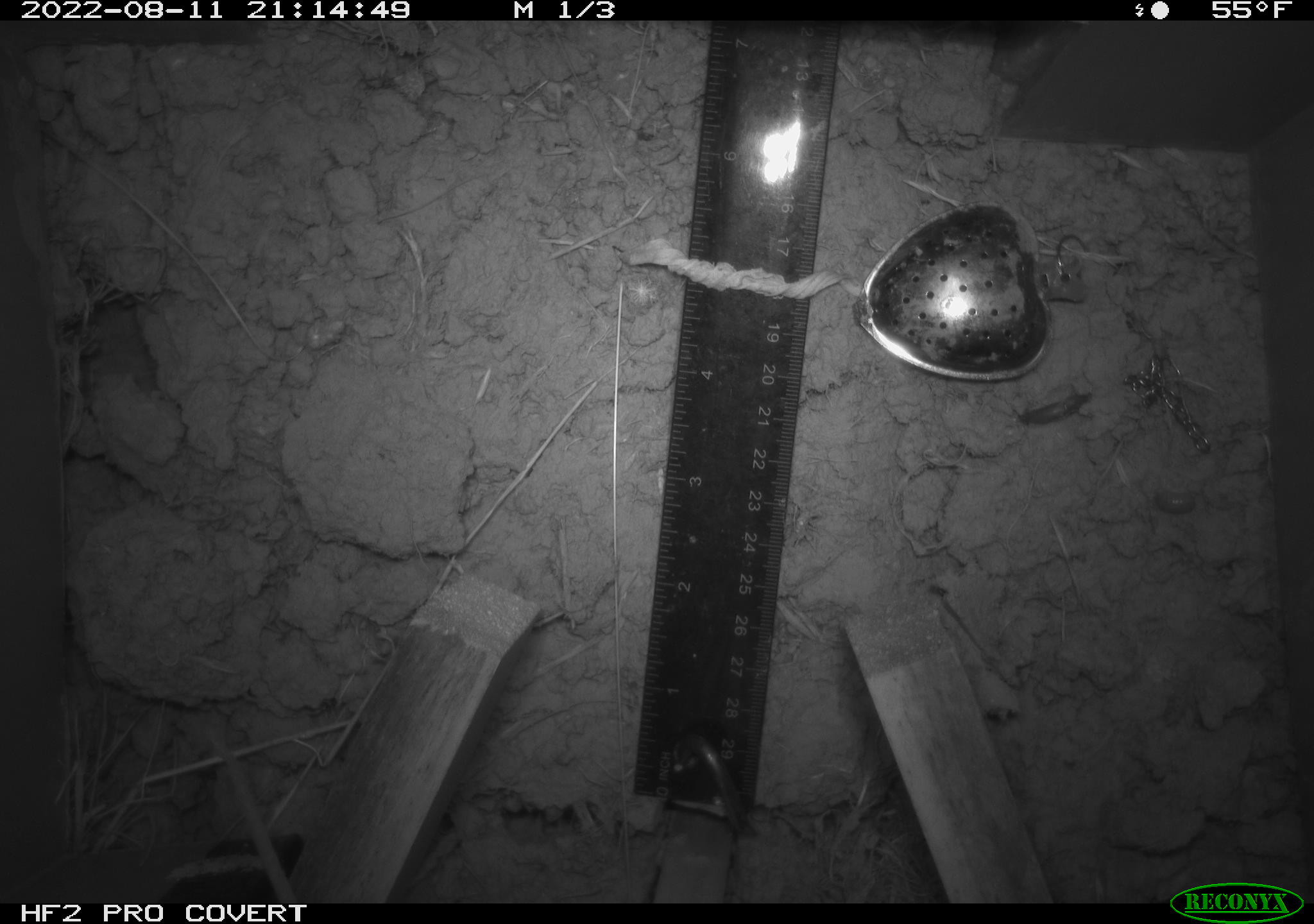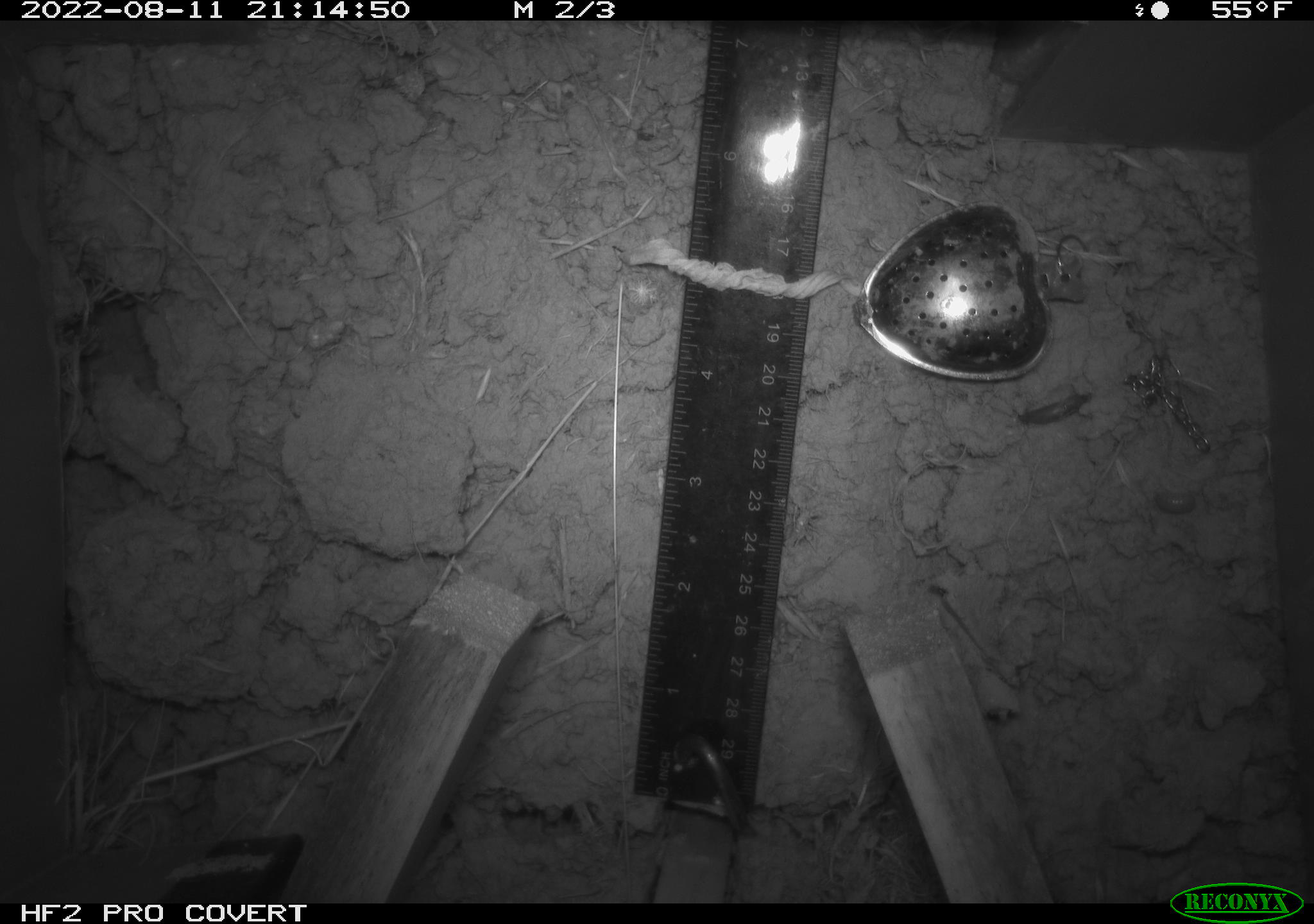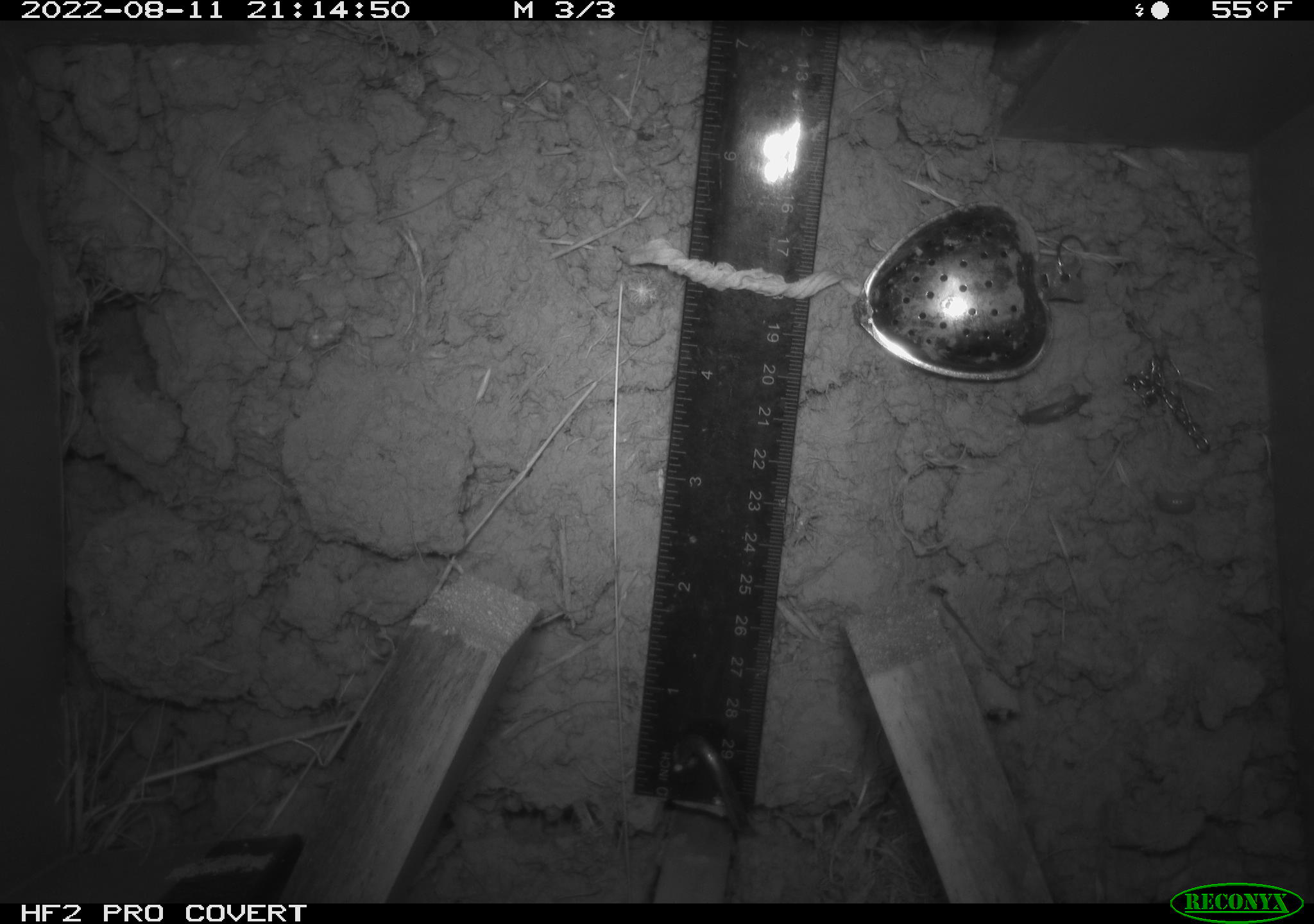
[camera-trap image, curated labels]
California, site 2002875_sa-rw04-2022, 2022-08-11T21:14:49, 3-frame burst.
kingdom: Animalia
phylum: Chordata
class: Mammalia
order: Rodentia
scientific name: Rodentia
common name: mouse species